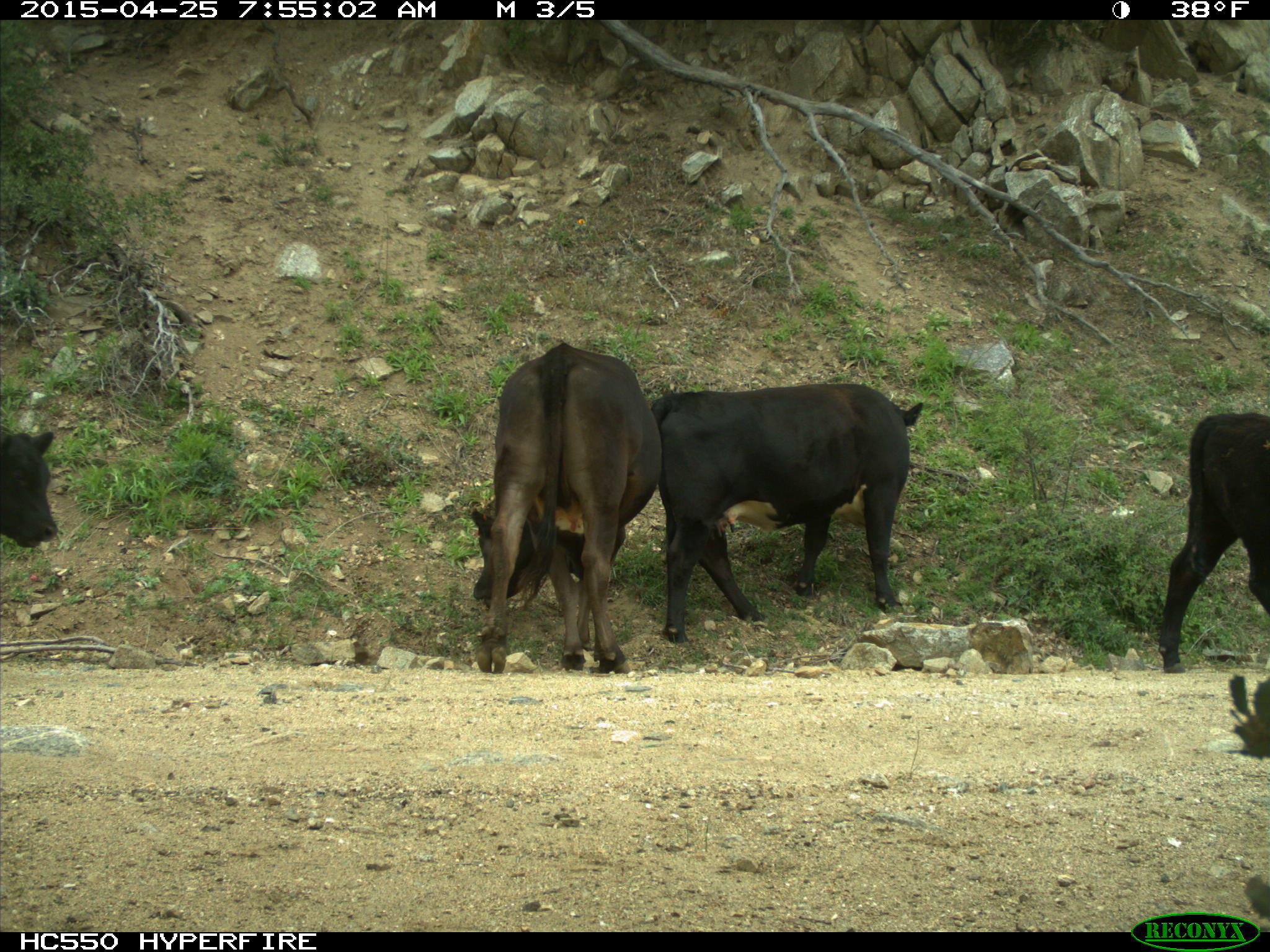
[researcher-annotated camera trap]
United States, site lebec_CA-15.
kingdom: Animalia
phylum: Chordata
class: Mammalia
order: Artiodactyla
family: Bovidae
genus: Bos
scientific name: Bos taurus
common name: domestic cow